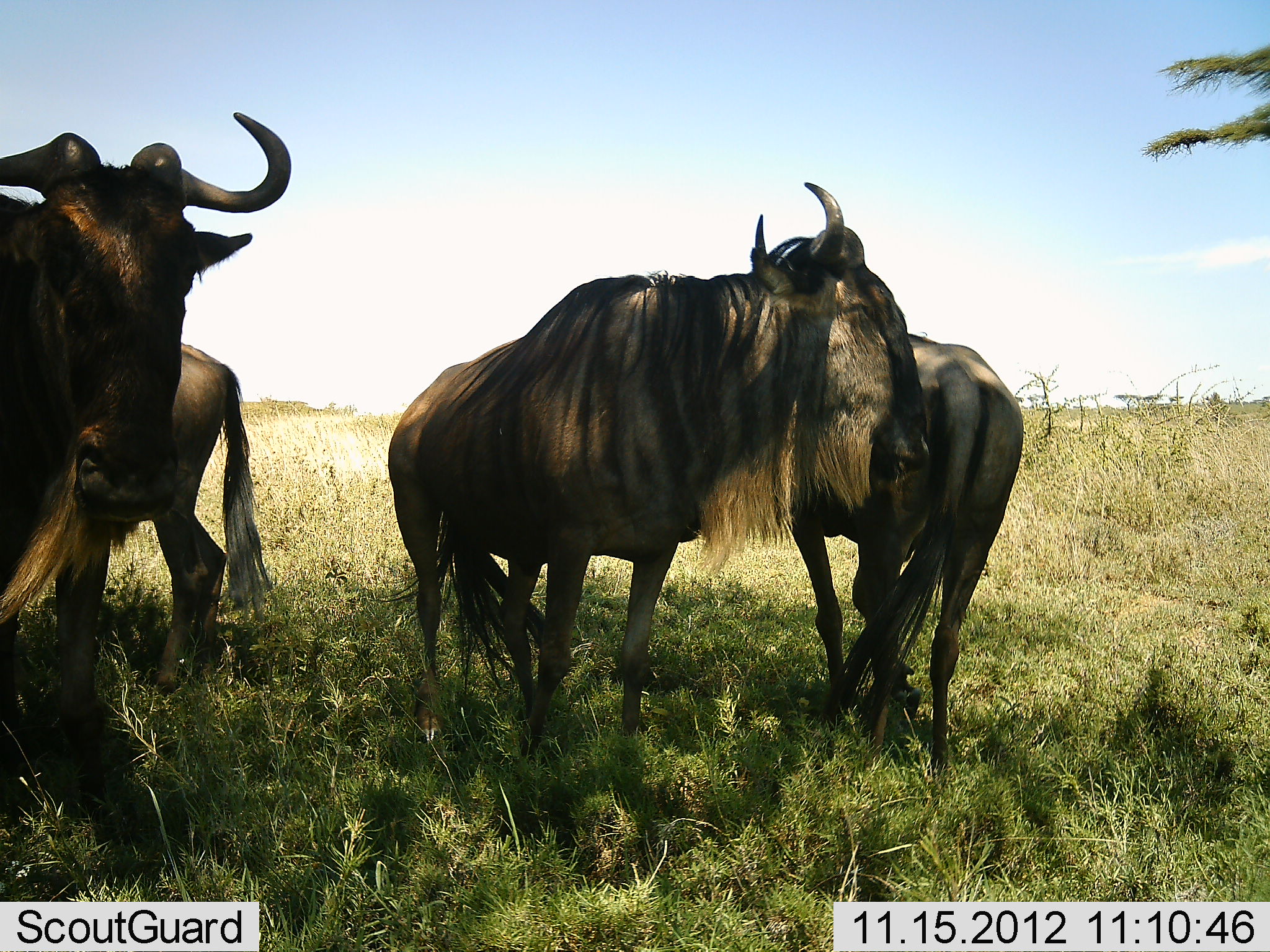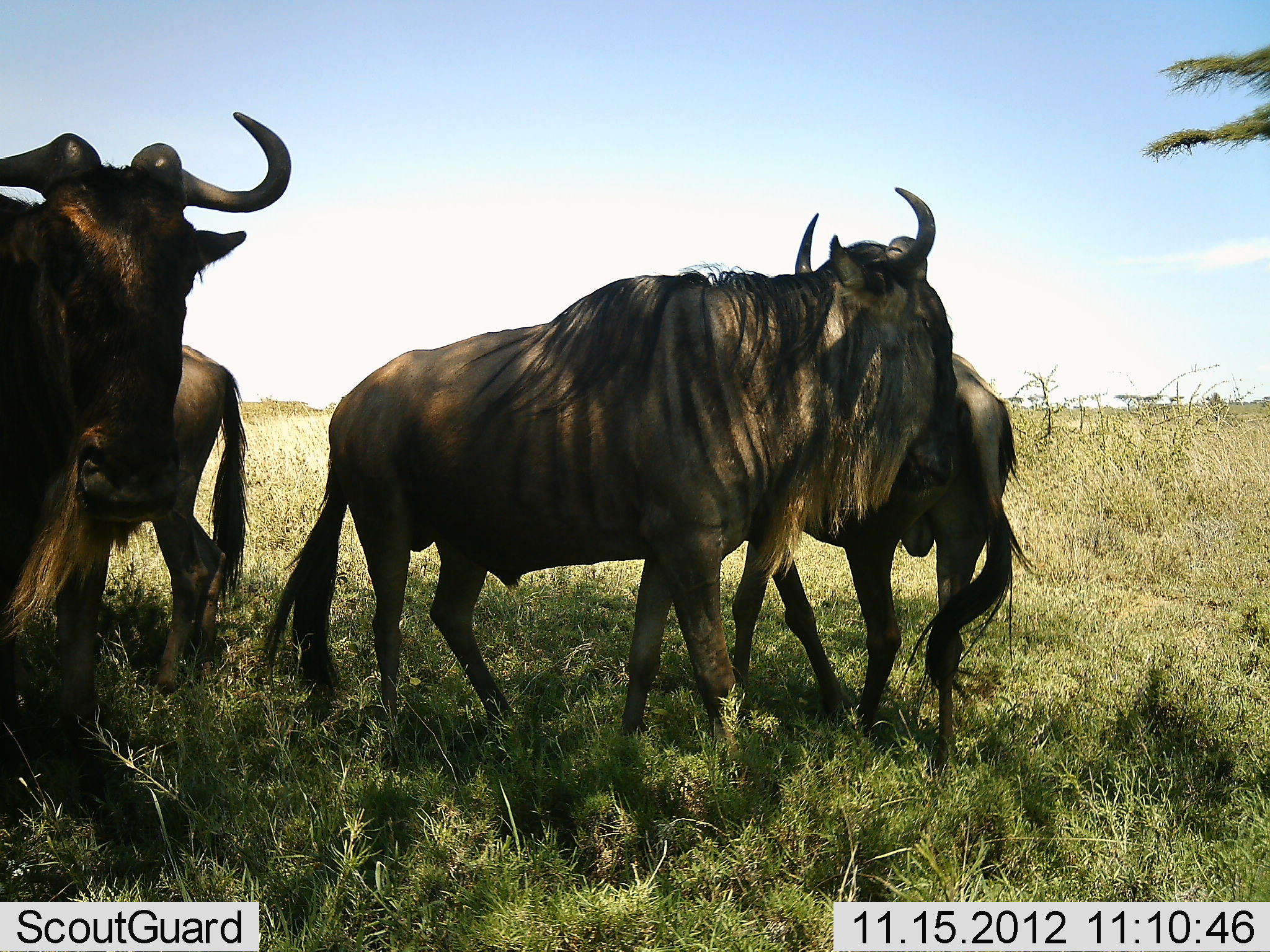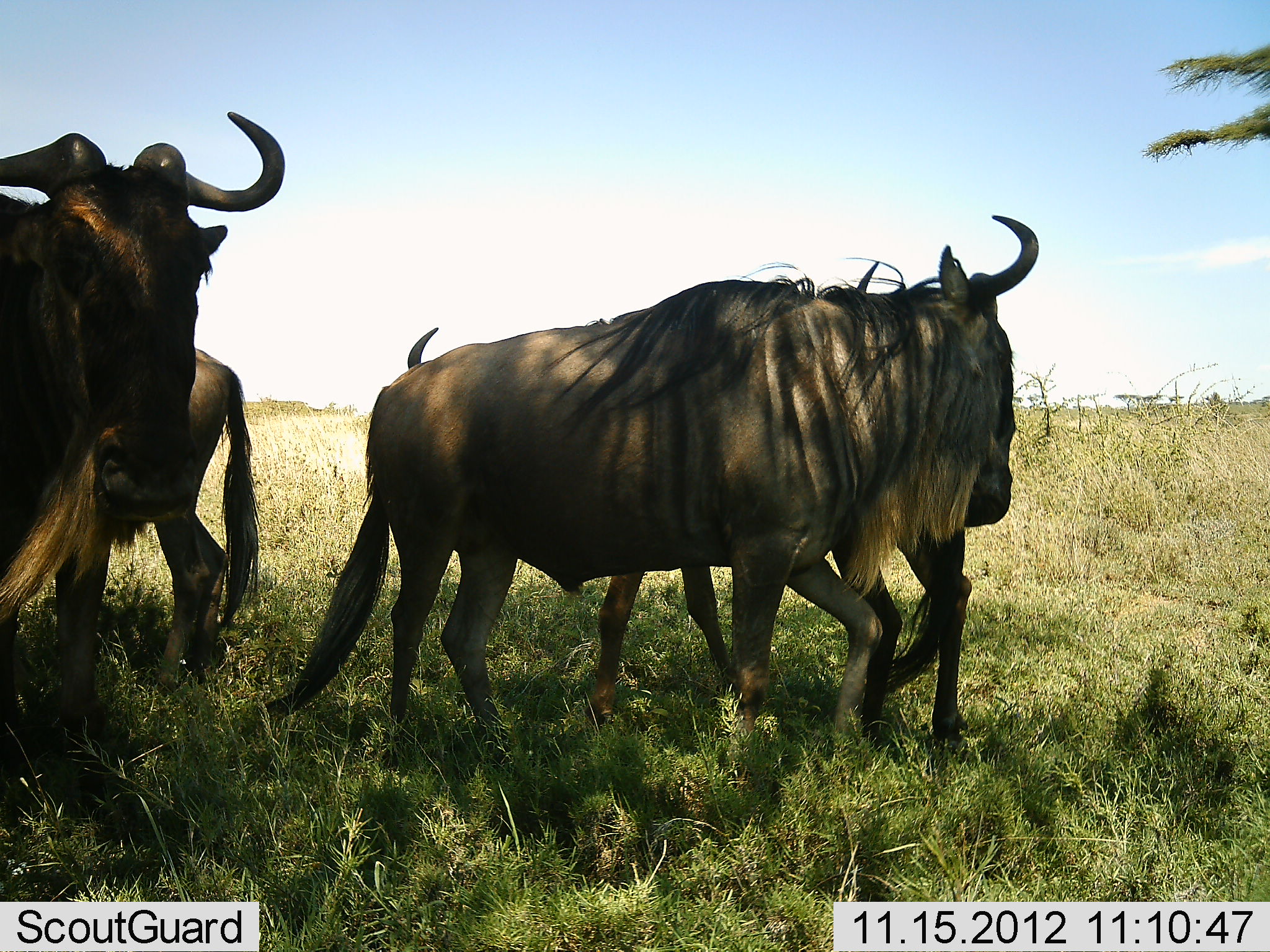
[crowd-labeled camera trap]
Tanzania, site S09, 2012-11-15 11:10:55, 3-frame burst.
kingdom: Animalia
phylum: Chordata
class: Mammalia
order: Artiodactyla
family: Bovidae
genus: Connochaetes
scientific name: Connochaetes taurinus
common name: blue wildebeest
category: wildebeest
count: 4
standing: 74%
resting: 3%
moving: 23%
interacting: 49%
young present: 6%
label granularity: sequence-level